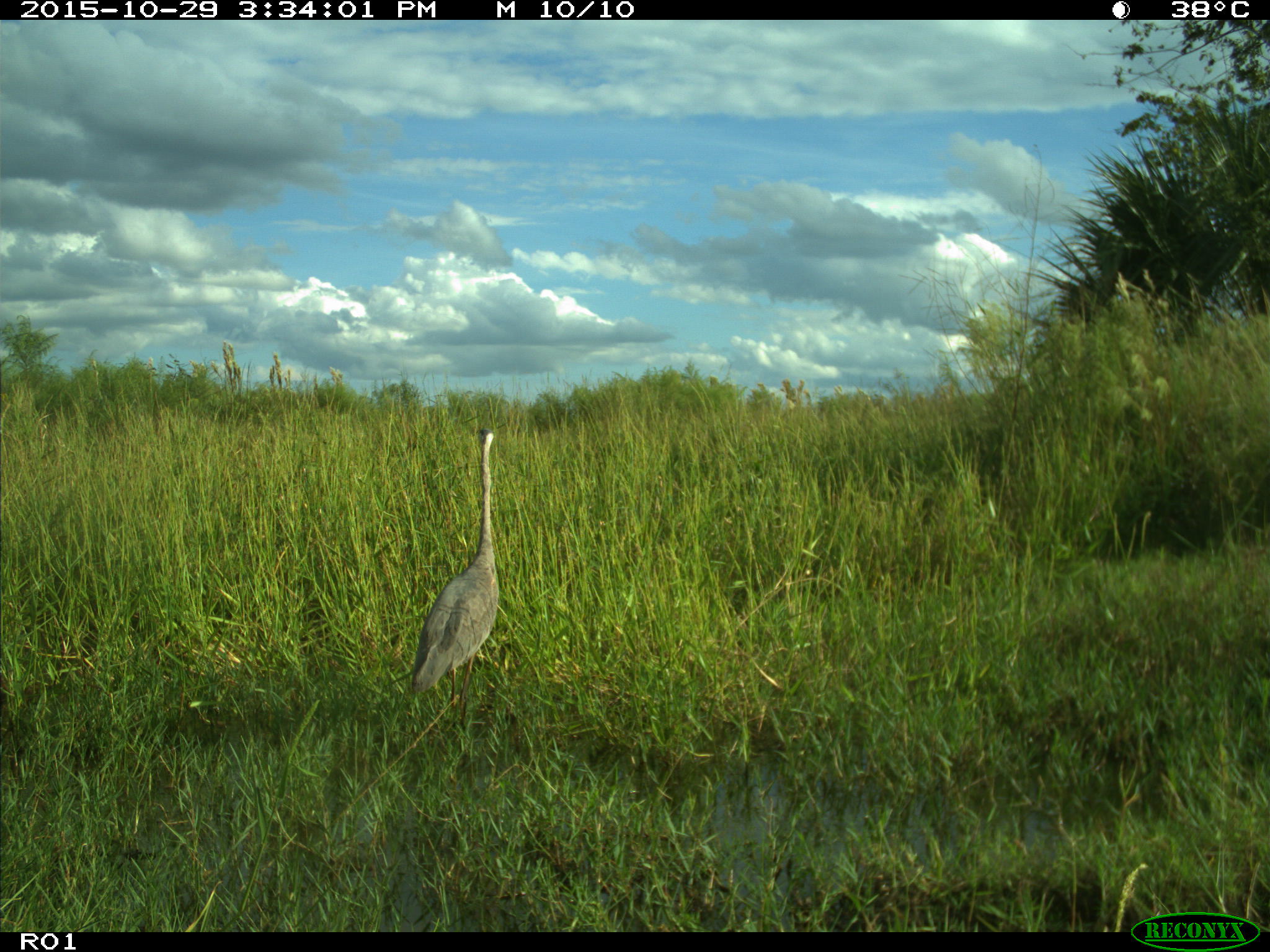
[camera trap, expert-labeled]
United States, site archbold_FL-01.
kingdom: Animalia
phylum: Chordata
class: Aves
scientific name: Aves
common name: birds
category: unidentified bird